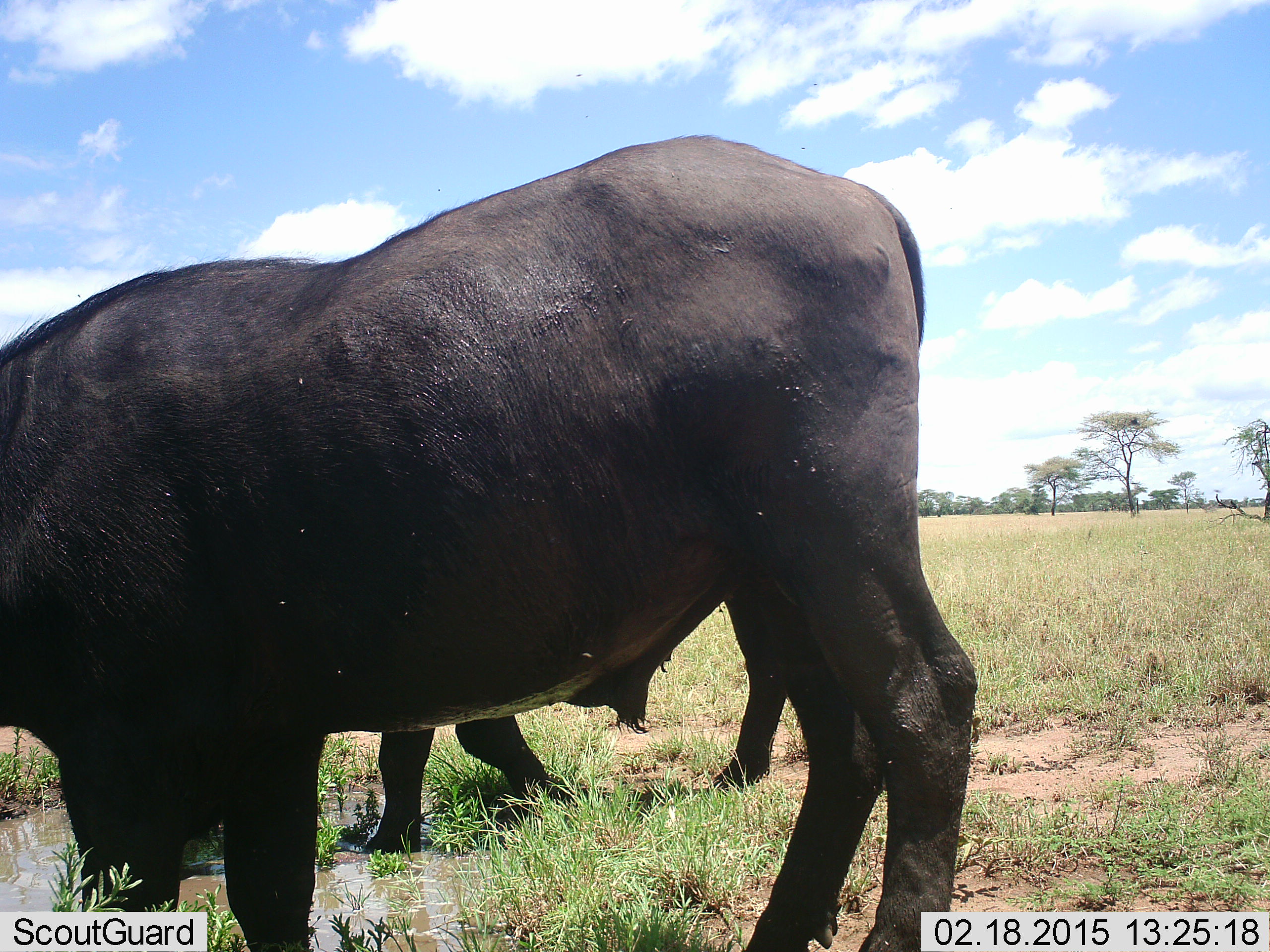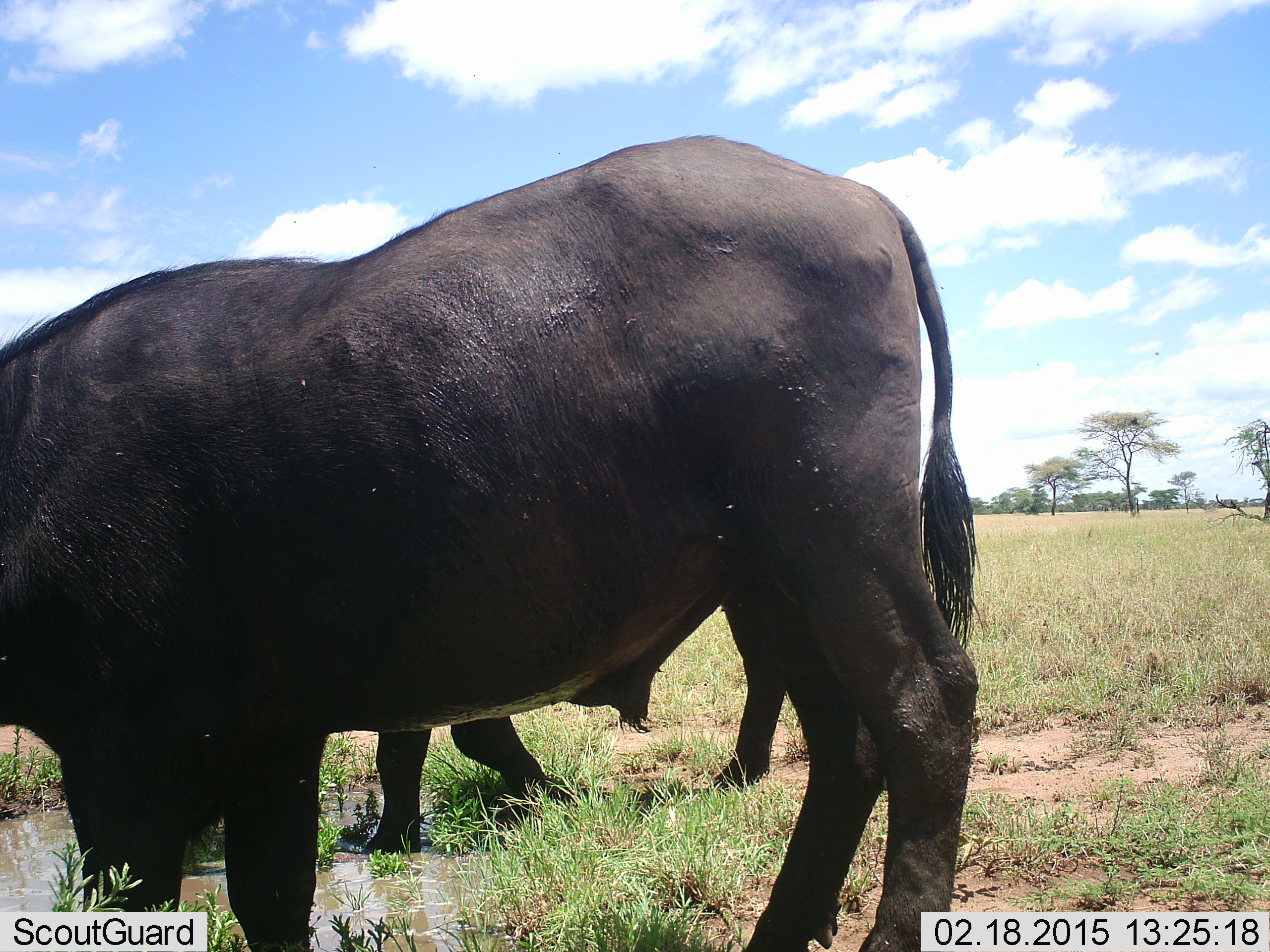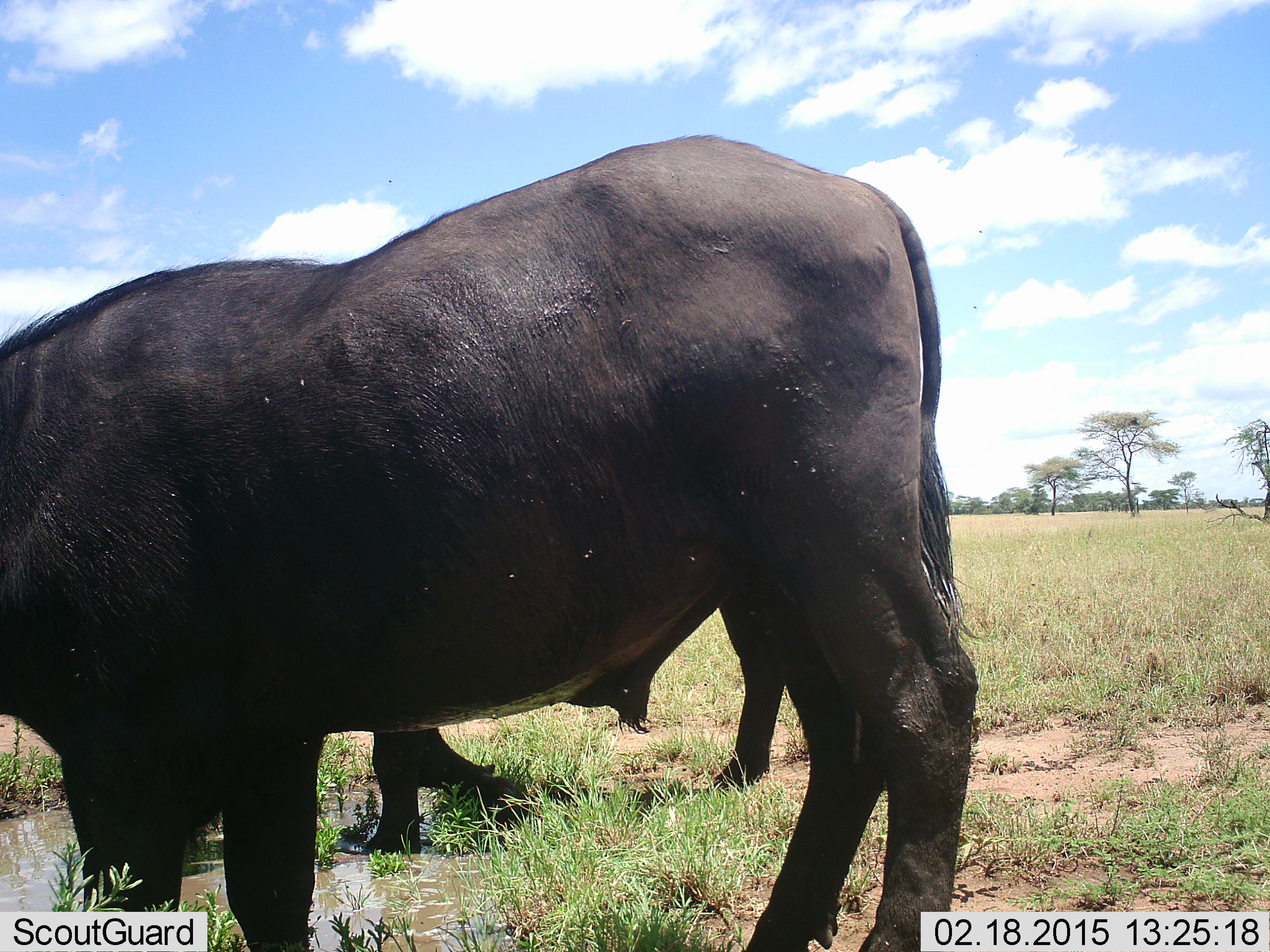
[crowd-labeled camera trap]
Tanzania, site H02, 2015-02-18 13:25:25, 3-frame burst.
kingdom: Animalia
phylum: Chordata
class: Mammalia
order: Artiodactyla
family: Bovidae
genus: Syncerus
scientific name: Syncerus caffer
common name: cape buffalo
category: buffalo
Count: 2.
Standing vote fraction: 75%.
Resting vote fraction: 0%.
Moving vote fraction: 0%.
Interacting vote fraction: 0%.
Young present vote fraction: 0%.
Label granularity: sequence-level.